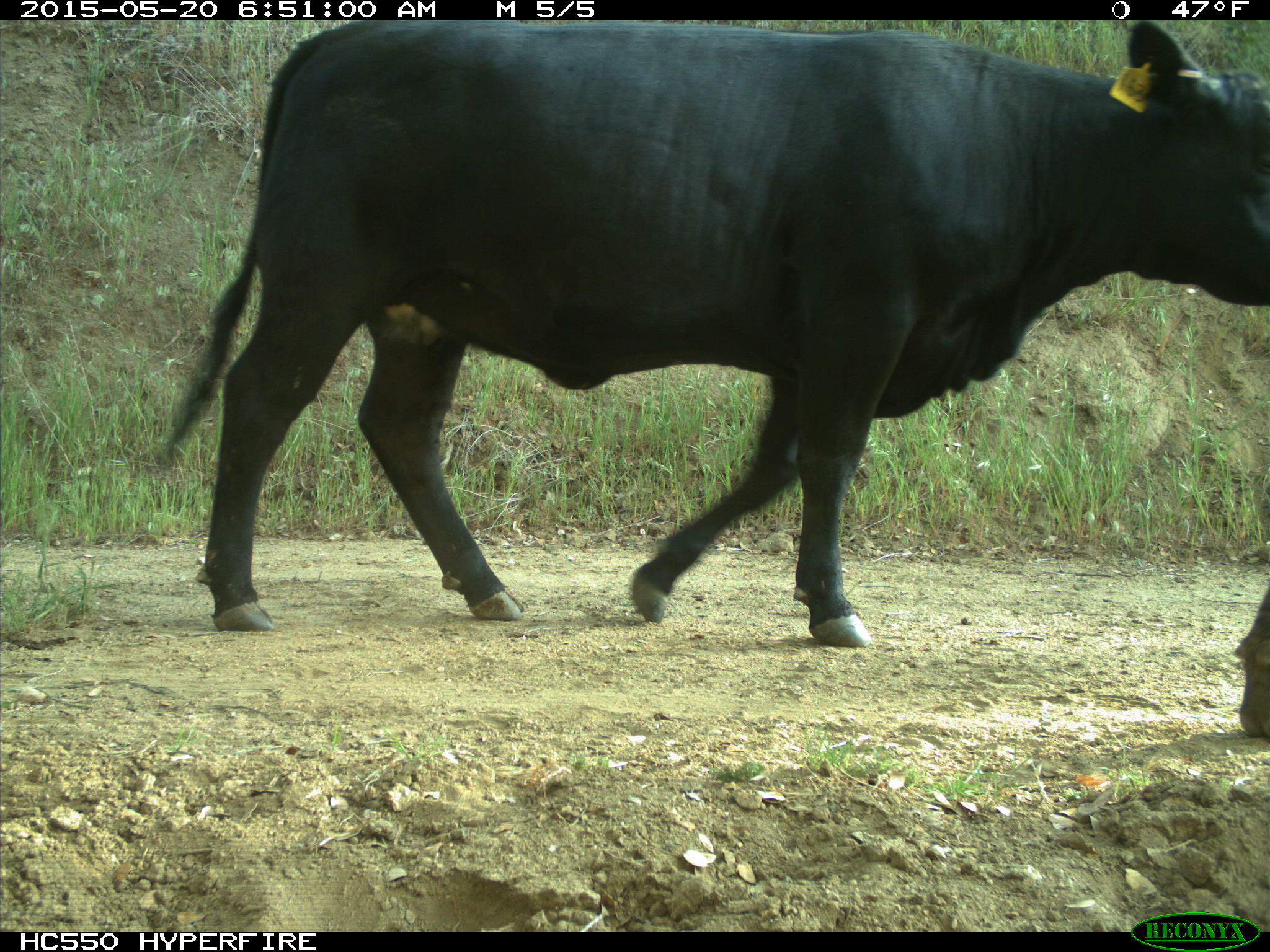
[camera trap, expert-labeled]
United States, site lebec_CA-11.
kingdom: Animalia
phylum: Chordata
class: Mammalia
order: Artiodactyla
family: Bovidae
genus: Bos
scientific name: Bos taurus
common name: domestic cow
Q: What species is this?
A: Bos taurus (domestic cow).